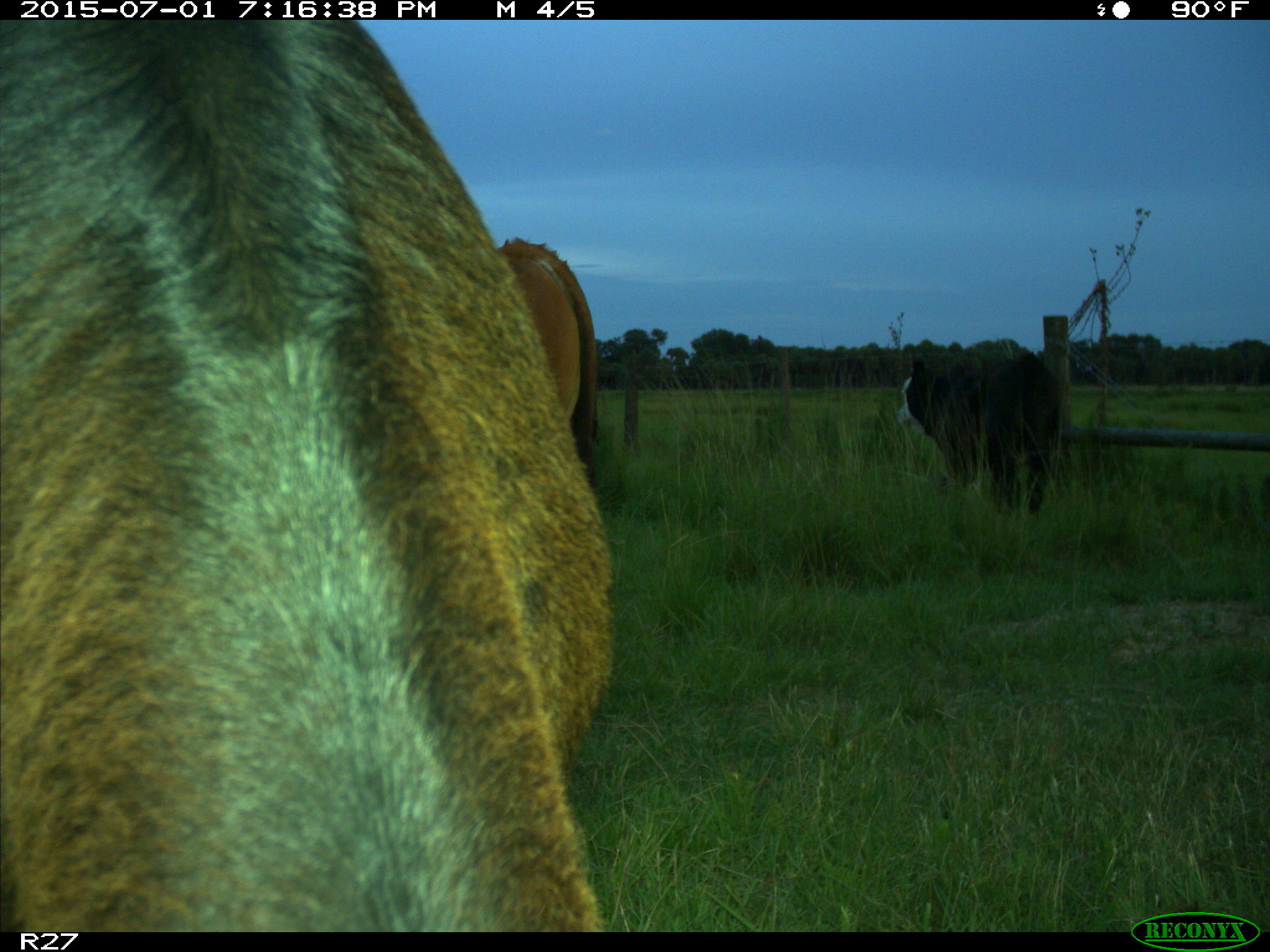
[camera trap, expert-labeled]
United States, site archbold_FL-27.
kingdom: Animalia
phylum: Chordata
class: Mammalia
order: Artiodactyla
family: Bovidae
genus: Bos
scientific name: Bos taurus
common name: domestic cow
Bos taurus (domestic cow).